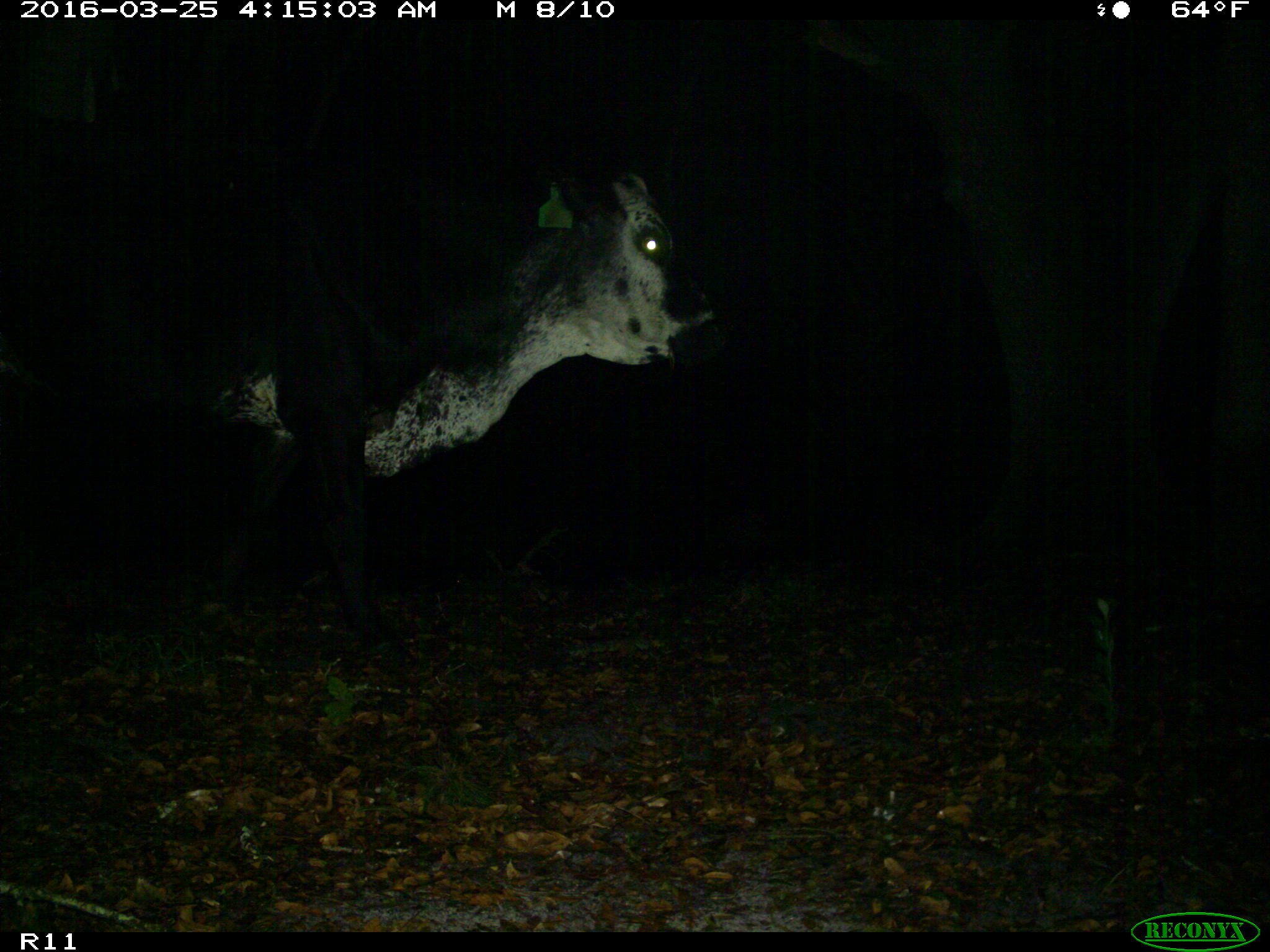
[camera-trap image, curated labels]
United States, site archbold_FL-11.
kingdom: Animalia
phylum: Chordata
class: Mammalia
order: Artiodactyla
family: Bovidae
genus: Bos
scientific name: Bos taurus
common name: domestic cow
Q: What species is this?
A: Bos taurus (domestic cow).